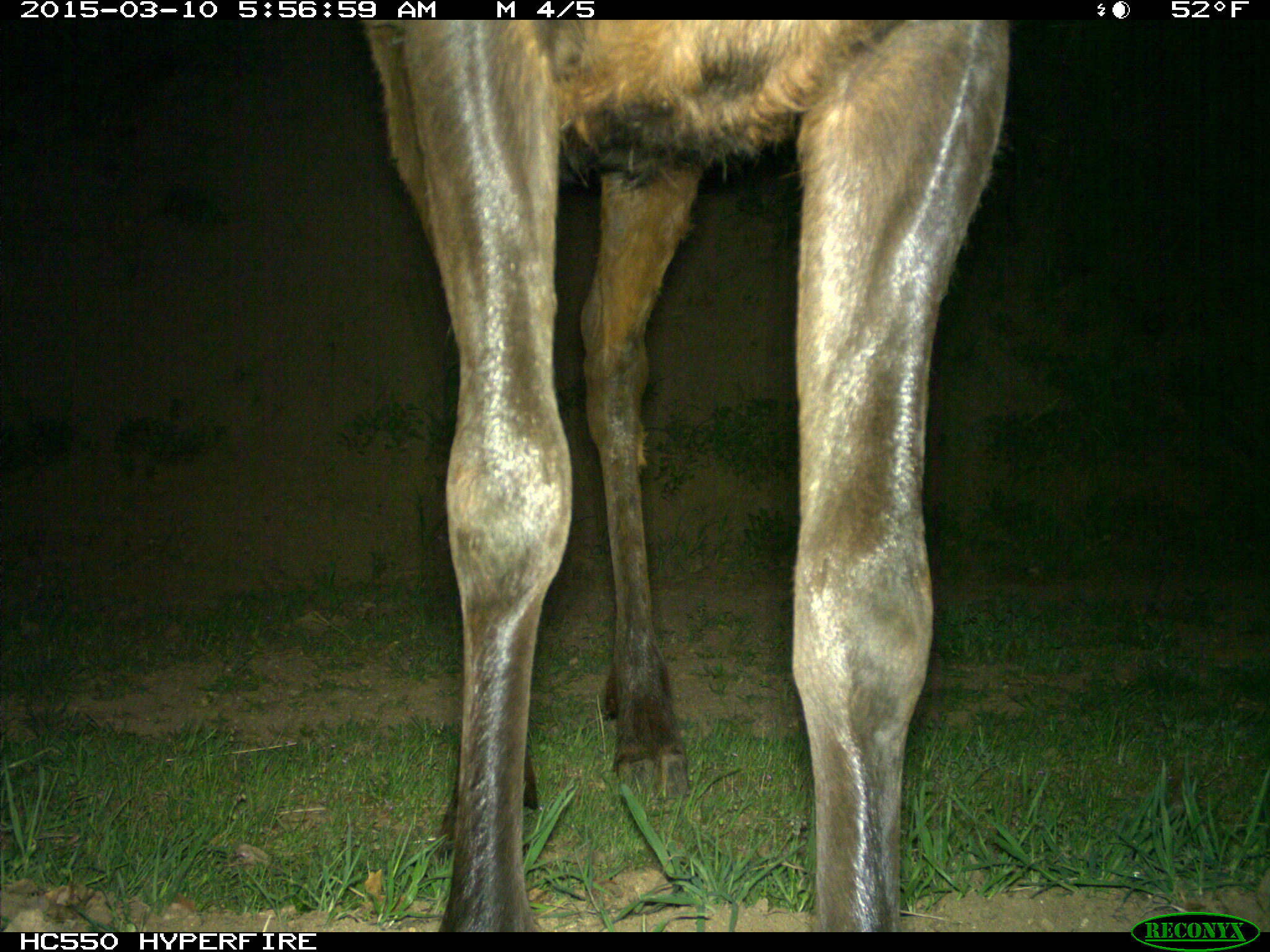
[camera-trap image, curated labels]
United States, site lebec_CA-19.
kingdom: Animalia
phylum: Chordata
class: Mammalia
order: Artiodactyla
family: Cervidae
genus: Cervus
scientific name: Cervus canadensis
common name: elk